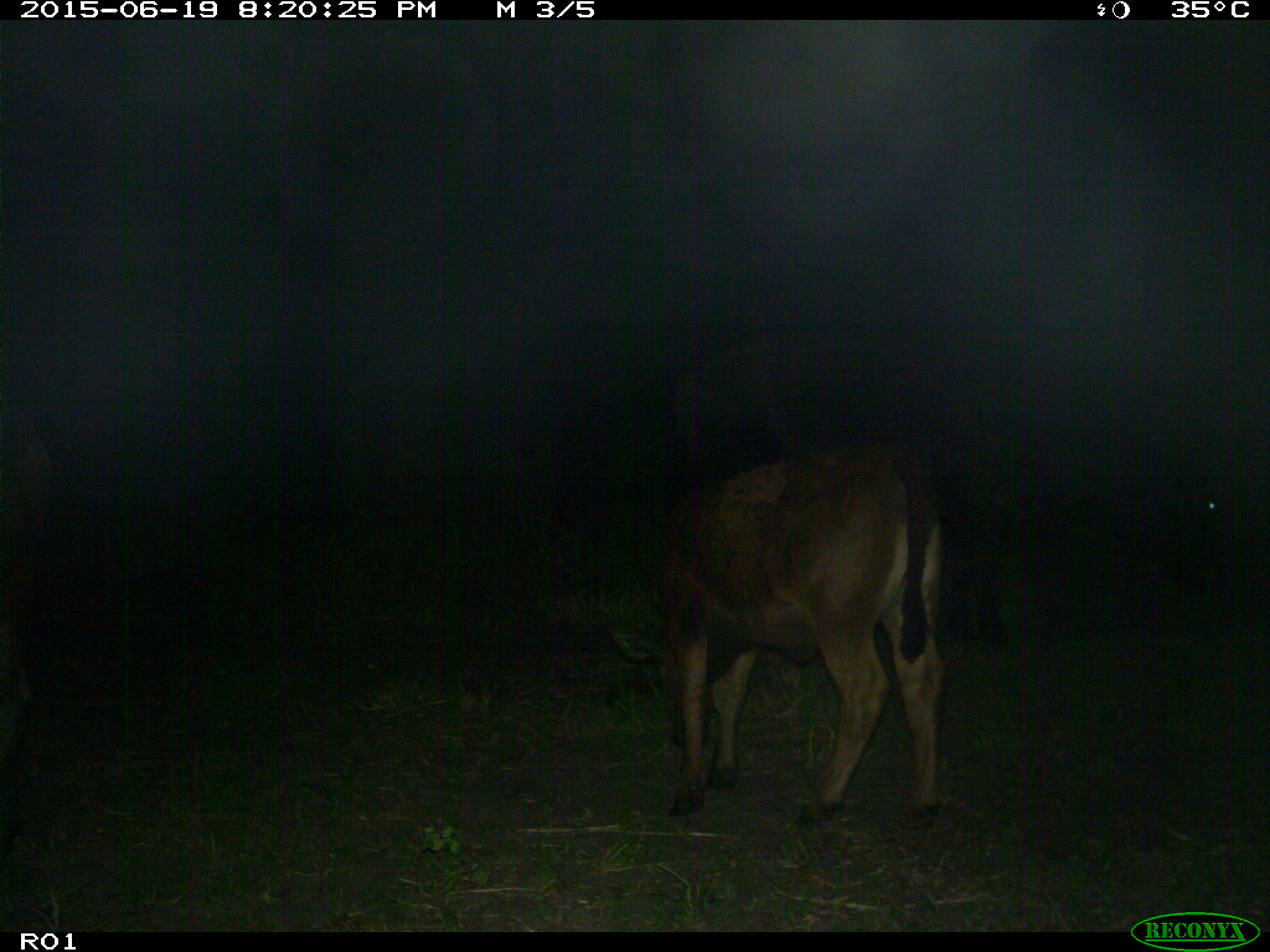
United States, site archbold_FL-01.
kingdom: Animalia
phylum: Chordata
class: Mammalia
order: Artiodactyla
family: Bovidae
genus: Bos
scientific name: Bos taurus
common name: domestic cow